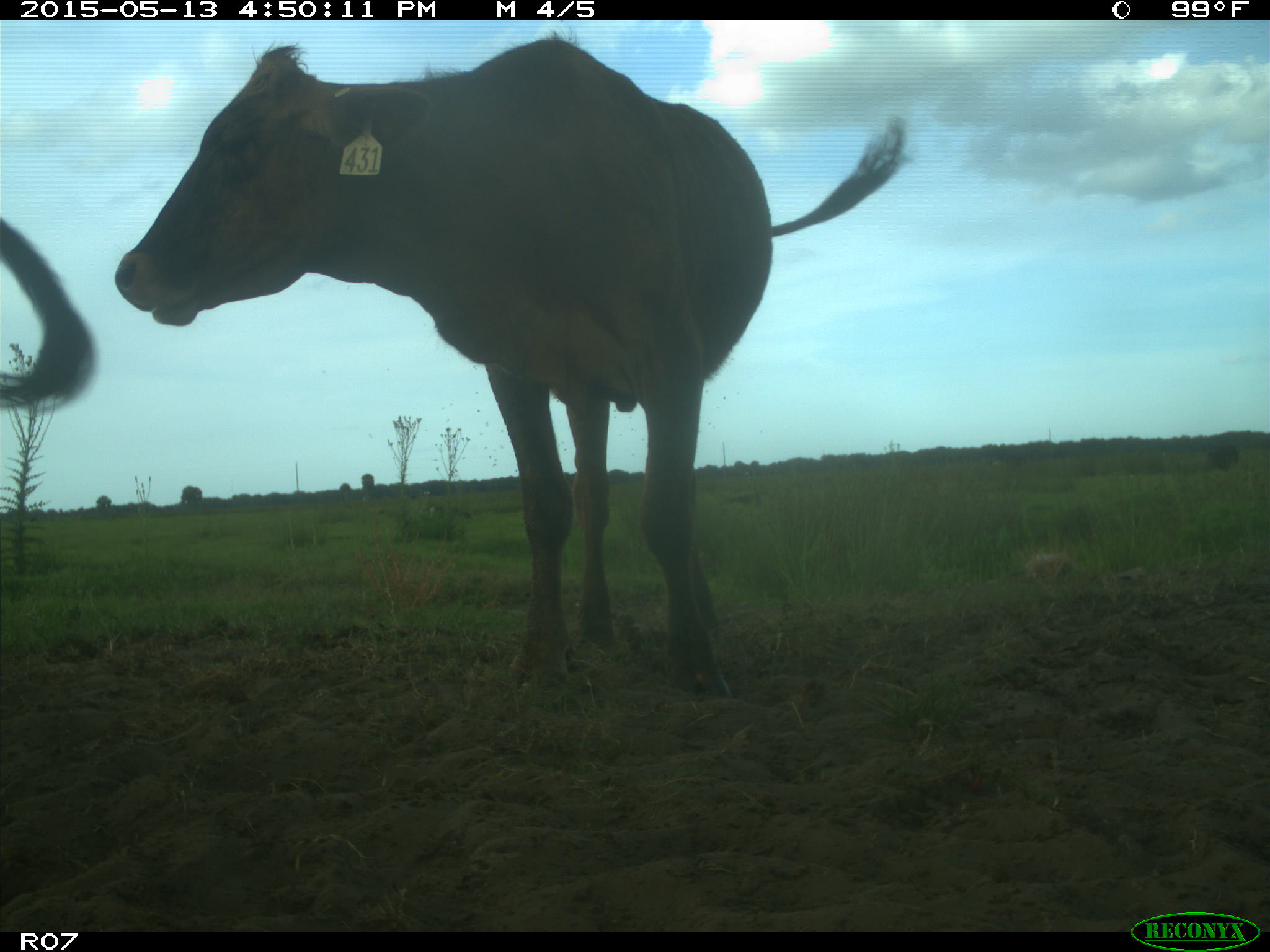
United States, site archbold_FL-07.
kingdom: Animalia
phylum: Chordata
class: Mammalia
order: Artiodactyla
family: Bovidae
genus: Bos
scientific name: Bos taurus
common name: domestic cow